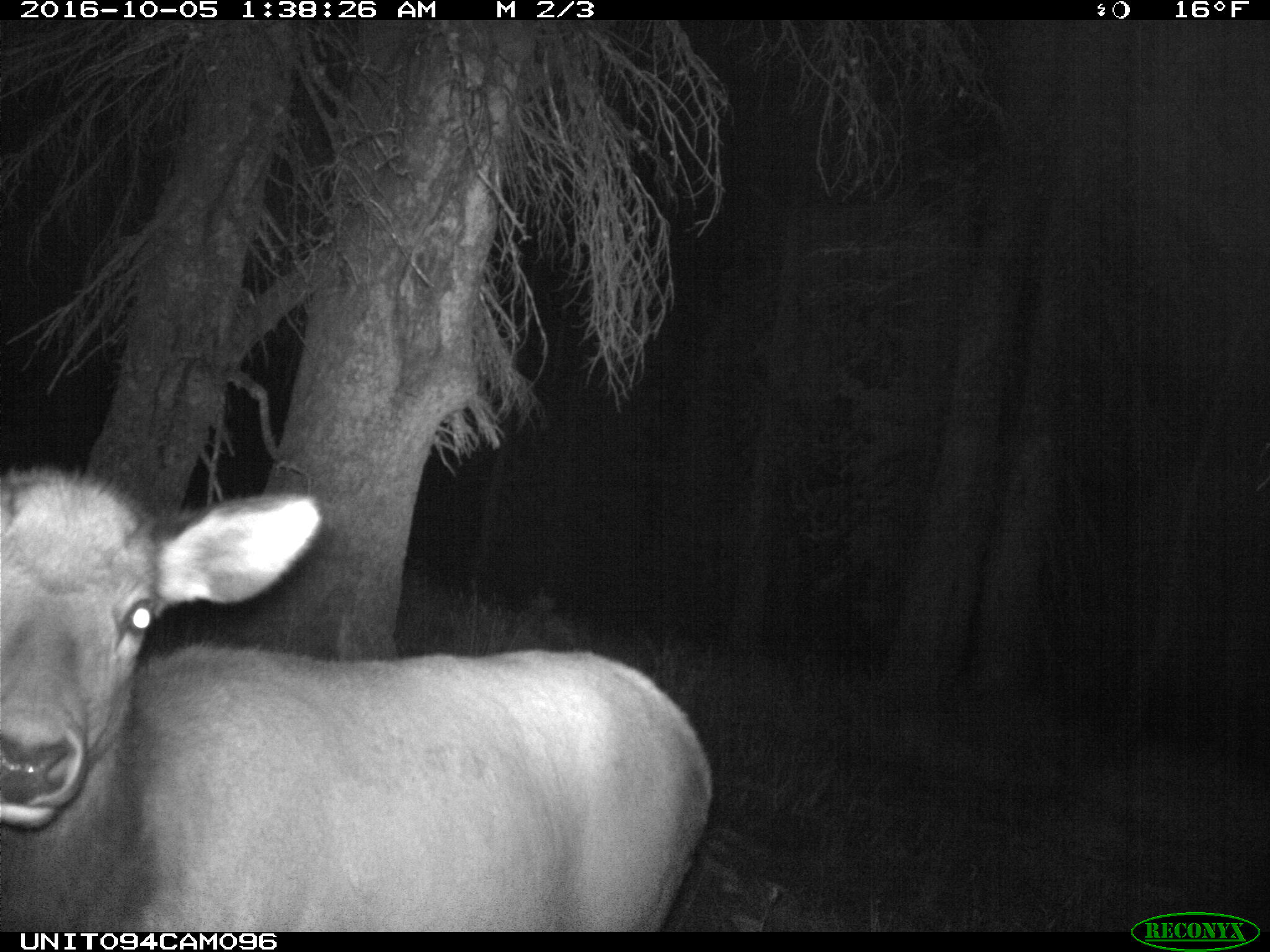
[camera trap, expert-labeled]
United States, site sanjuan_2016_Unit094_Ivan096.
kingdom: Animalia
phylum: Chordata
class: Mammalia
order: Artiodactyla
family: Cervidae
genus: Cervus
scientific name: Cervus elaphus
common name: red deer